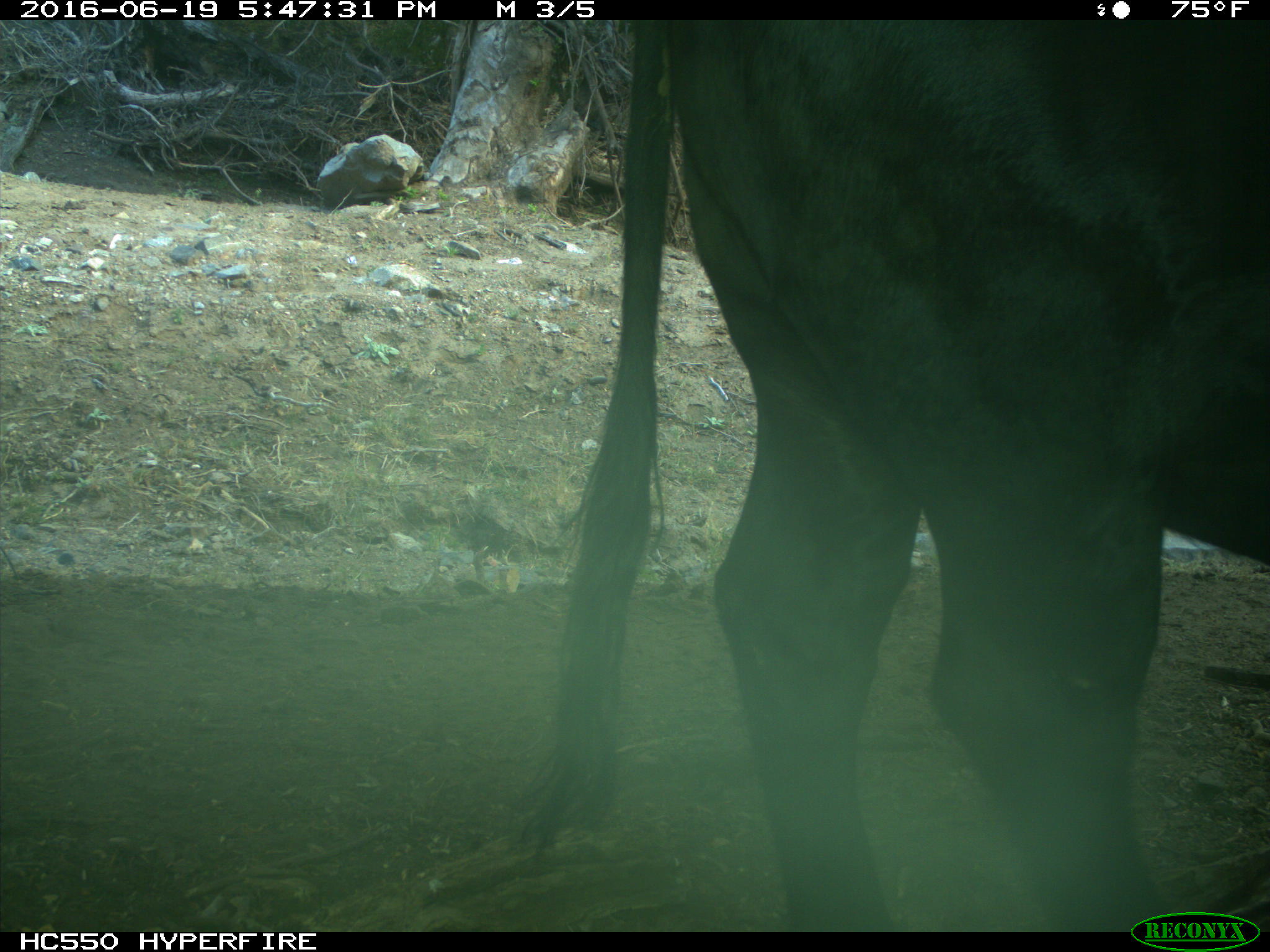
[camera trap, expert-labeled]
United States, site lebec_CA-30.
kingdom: Animalia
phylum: Chordata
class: Mammalia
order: Artiodactyla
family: Bovidae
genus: Bos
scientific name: Bos taurus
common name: domestic cow